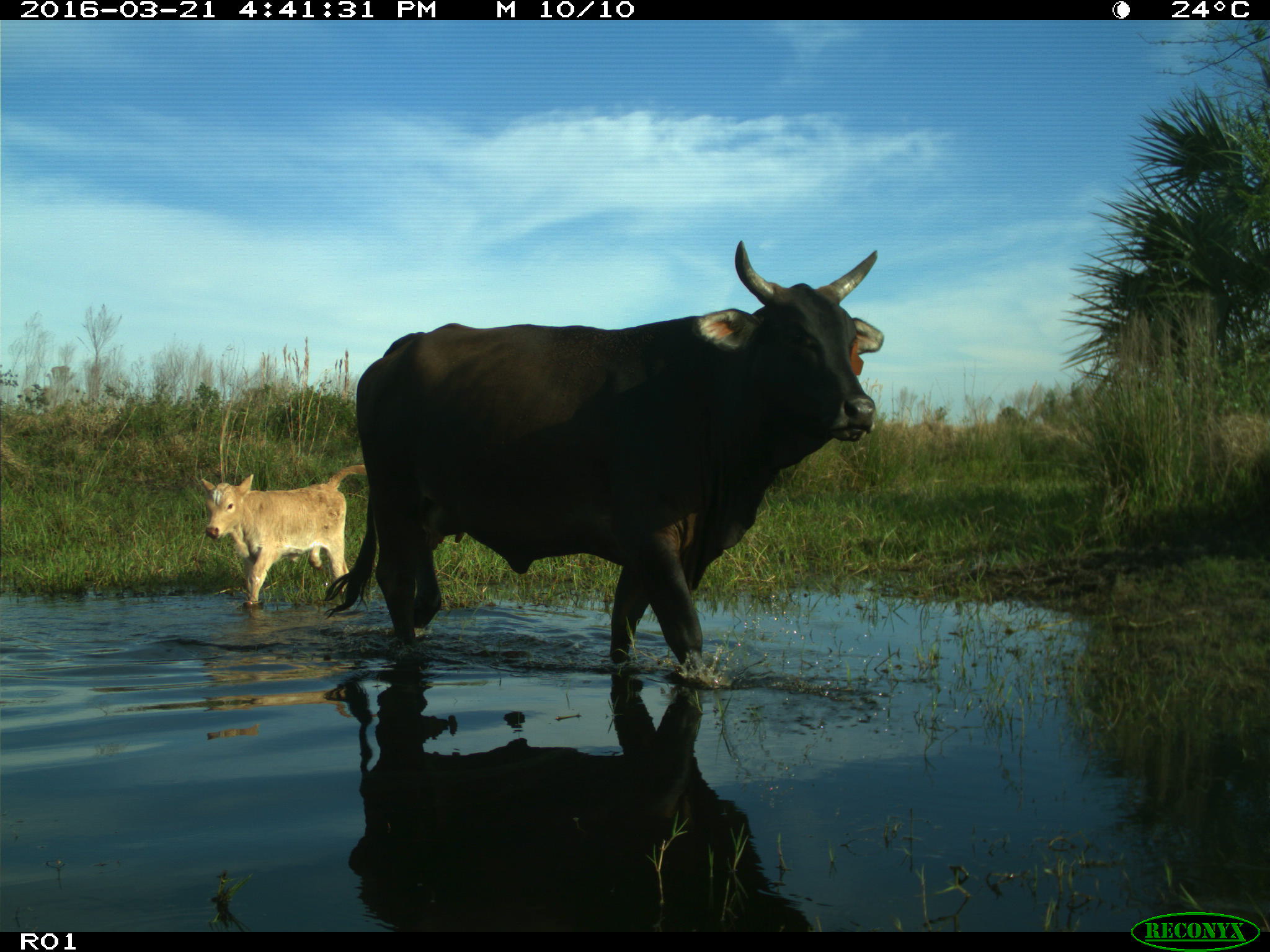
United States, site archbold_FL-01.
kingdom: Animalia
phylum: Chordata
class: Mammalia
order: Artiodactyla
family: Bovidae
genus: Bos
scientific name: Bos taurus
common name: domestic cow